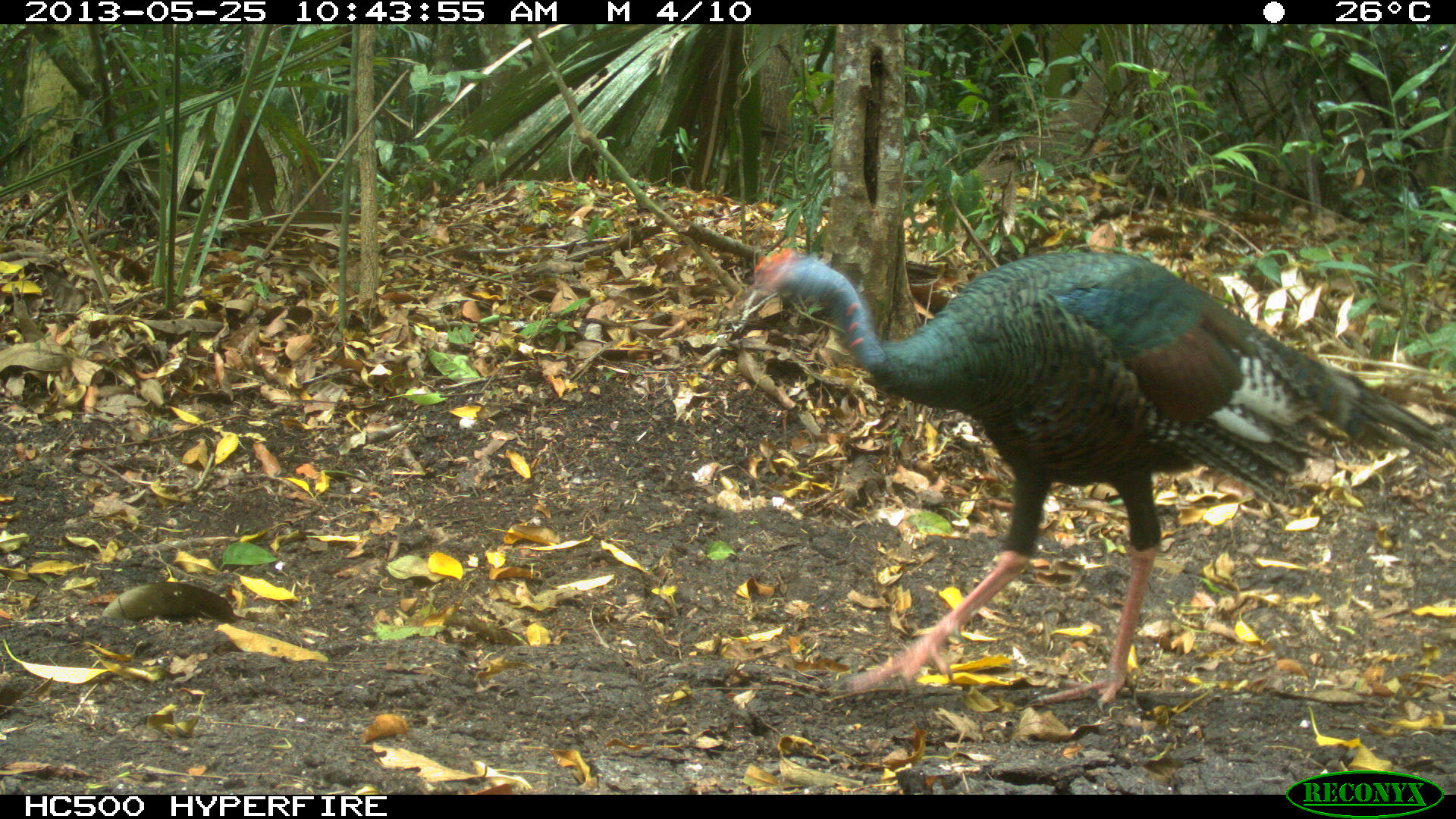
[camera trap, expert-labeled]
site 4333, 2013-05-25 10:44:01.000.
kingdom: Animalia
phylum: Chordata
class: Aves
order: Galliformes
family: Phasianidae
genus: Meleagris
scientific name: Meleagris ocellata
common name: ocellated turkey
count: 1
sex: female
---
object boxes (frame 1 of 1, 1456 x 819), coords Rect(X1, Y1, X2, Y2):
meleagris ocellata: Rect(731, 246, 1456, 710)